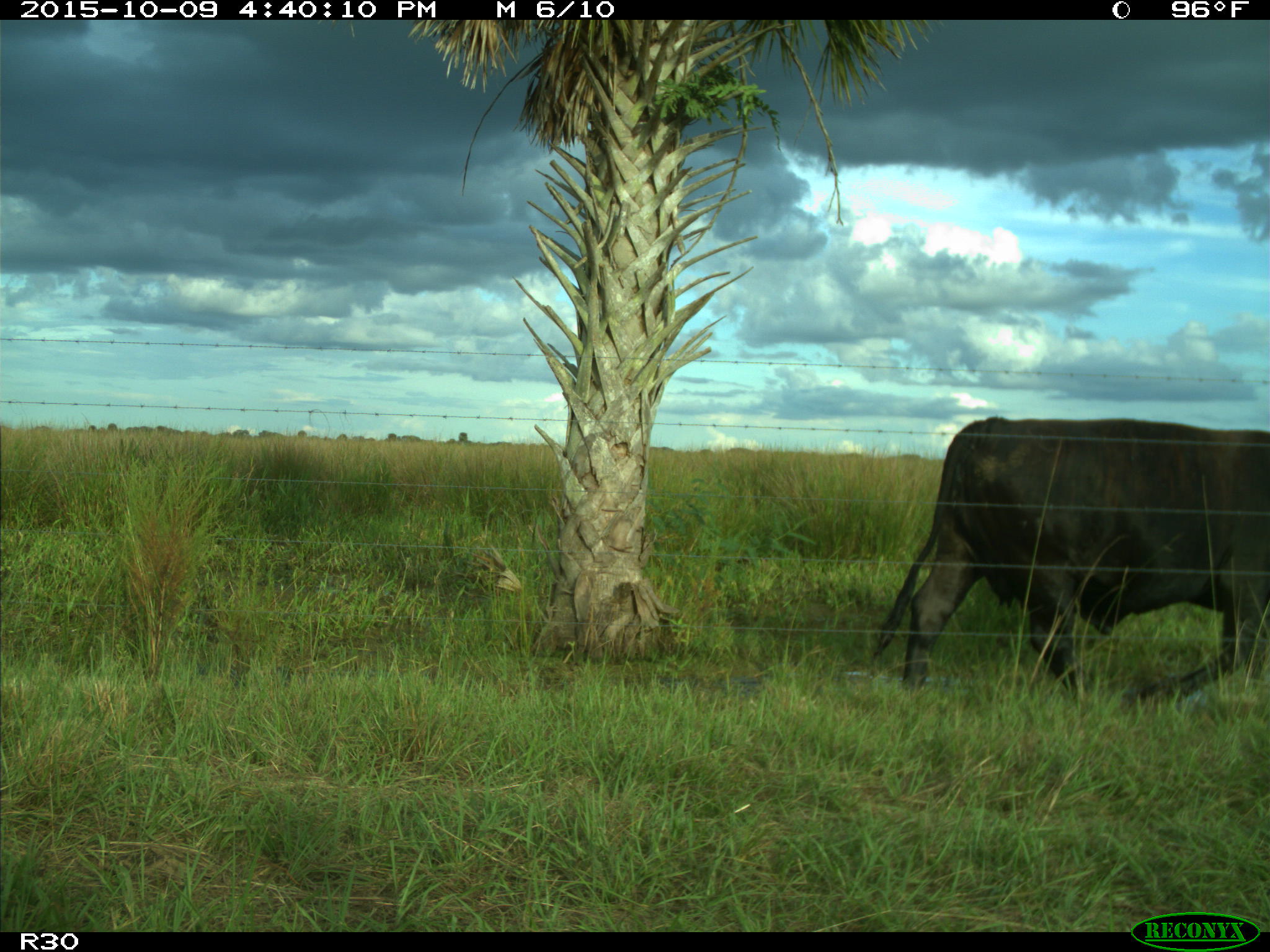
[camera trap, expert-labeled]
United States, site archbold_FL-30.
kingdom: Animalia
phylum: Chordata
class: Mammalia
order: Artiodactyla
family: Bovidae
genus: Bos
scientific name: Bos taurus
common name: domestic cow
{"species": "Bos taurus (domestic cow)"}